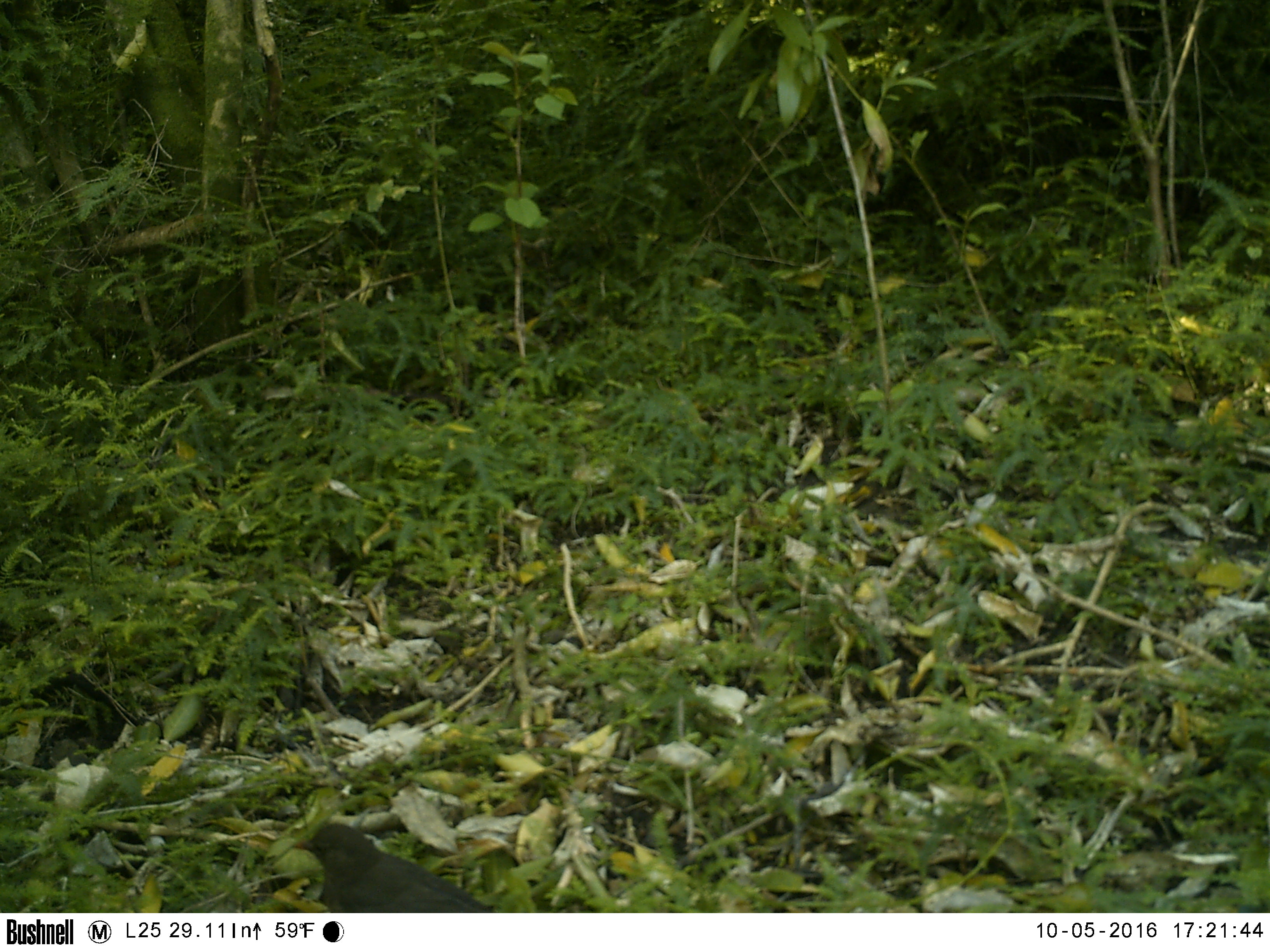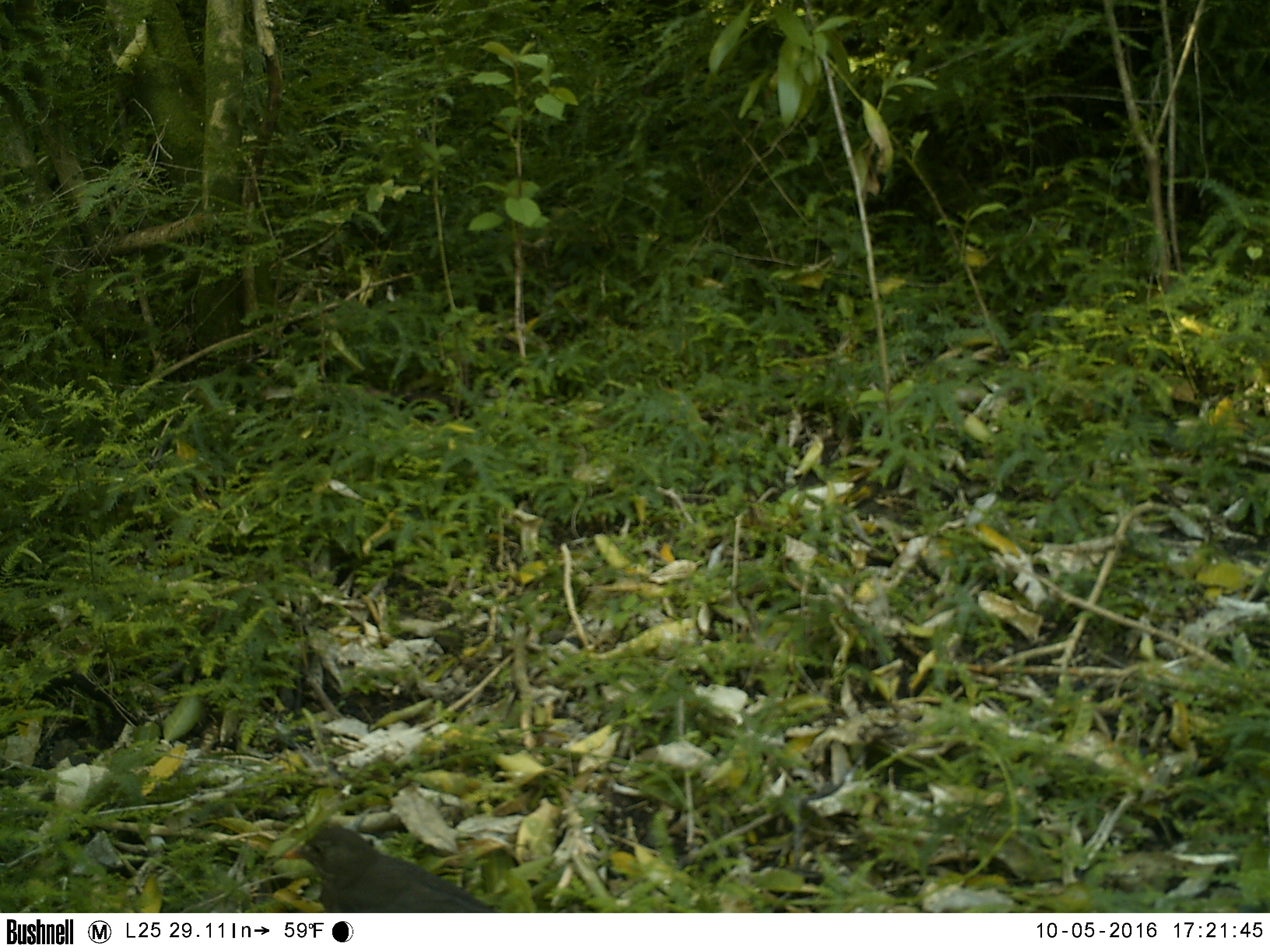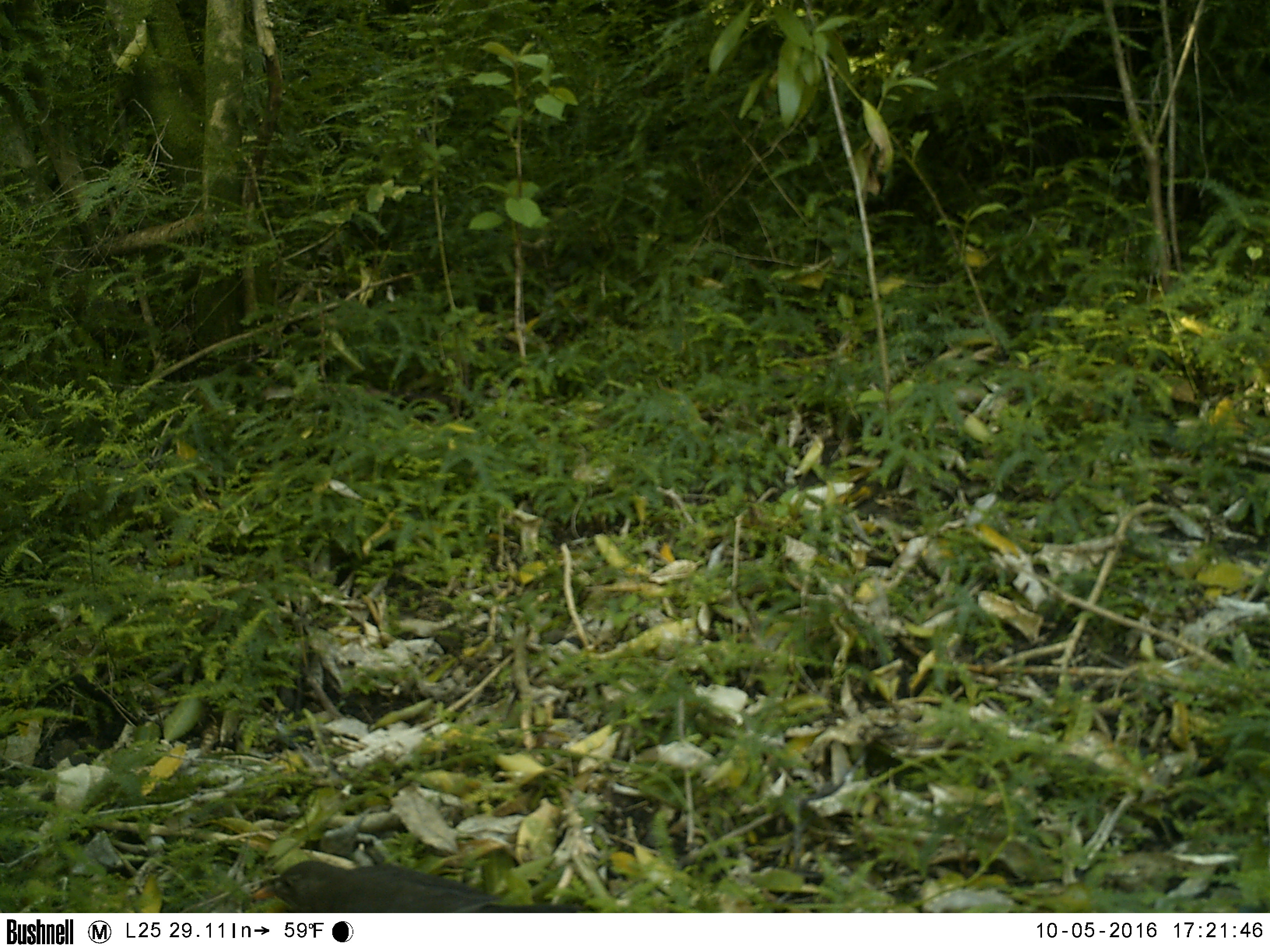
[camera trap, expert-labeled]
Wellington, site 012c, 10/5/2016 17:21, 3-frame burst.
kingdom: Animalia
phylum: Chordata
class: Aves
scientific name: Aves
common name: bird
Bird (Aves).